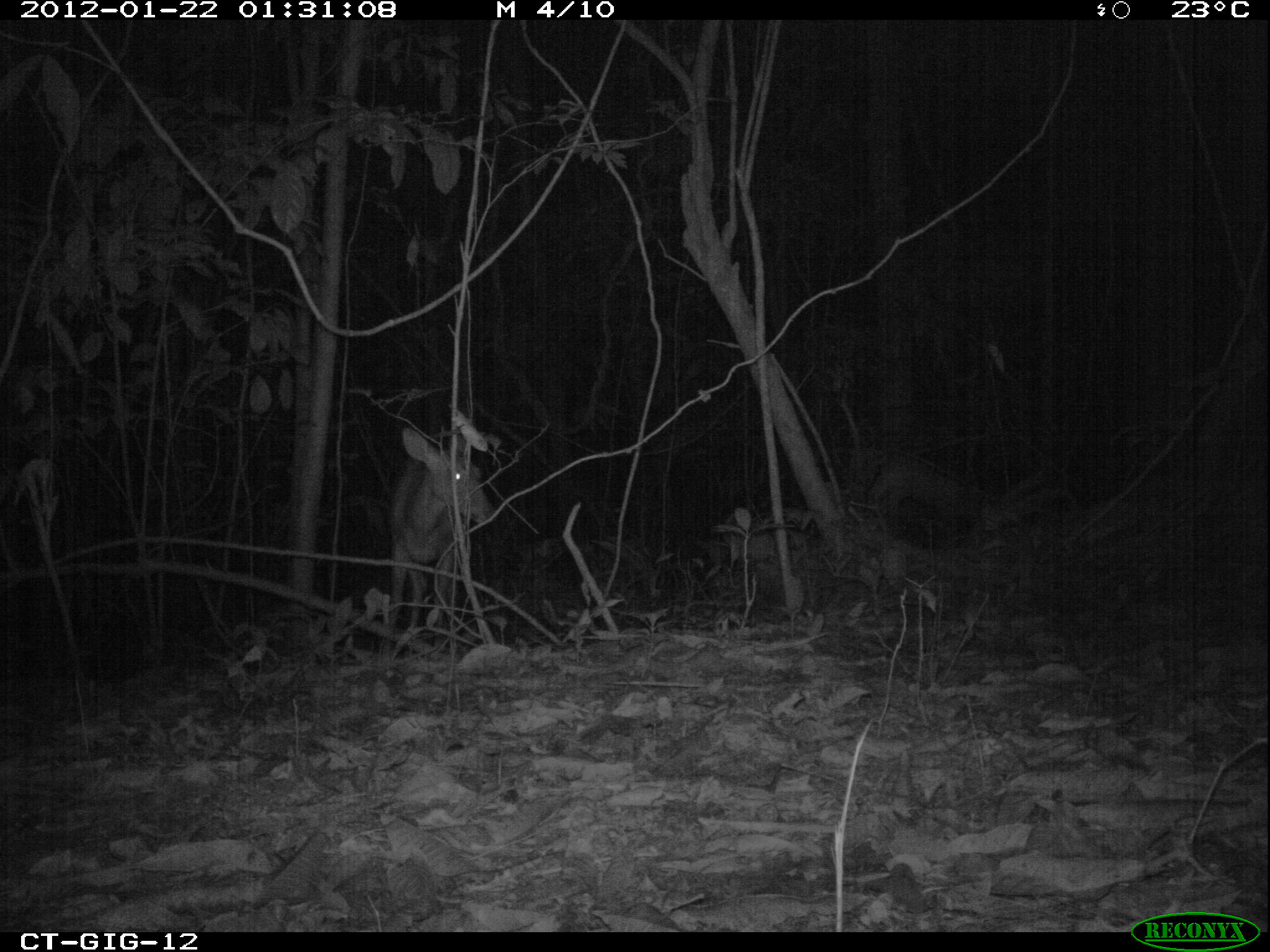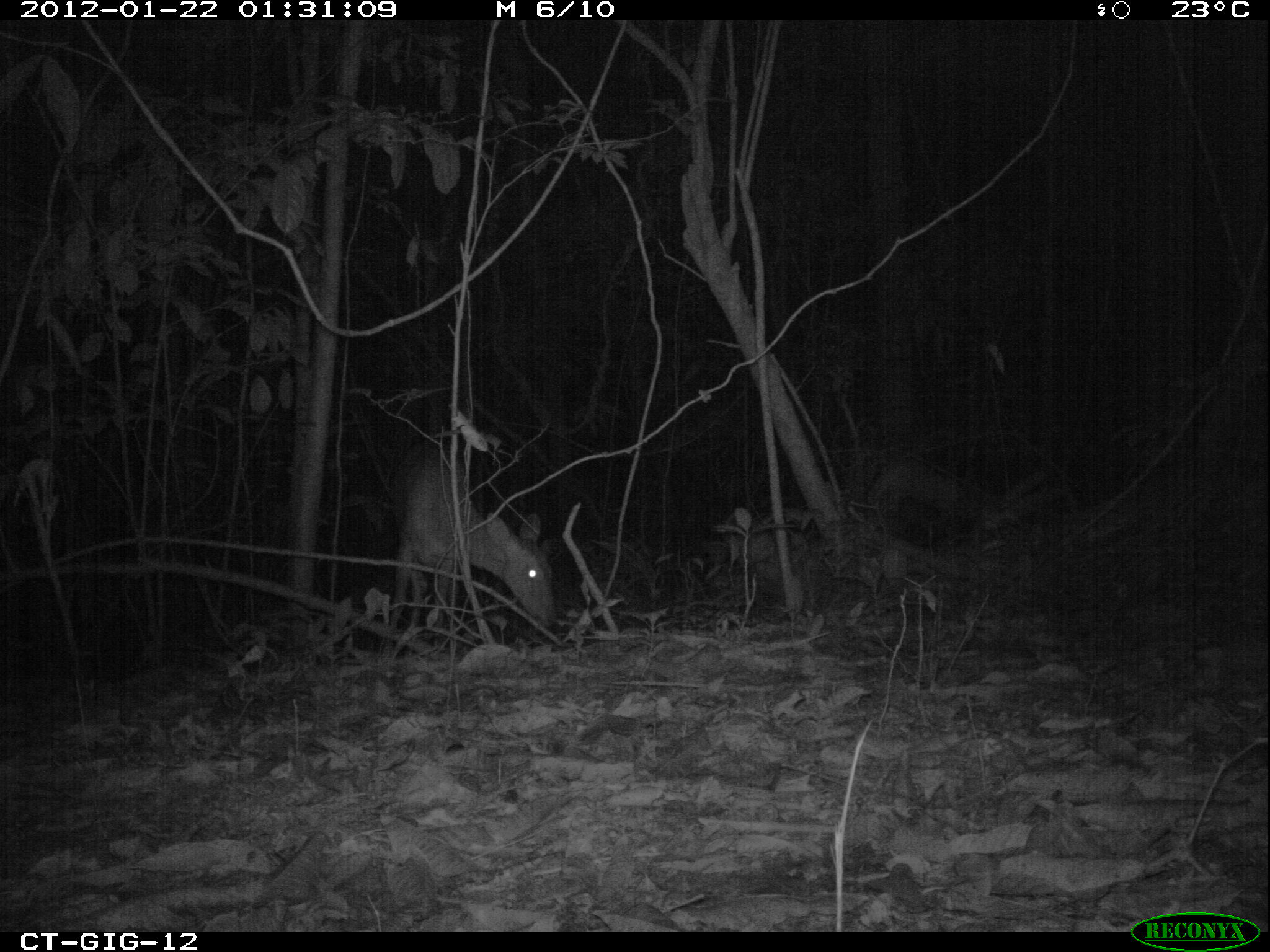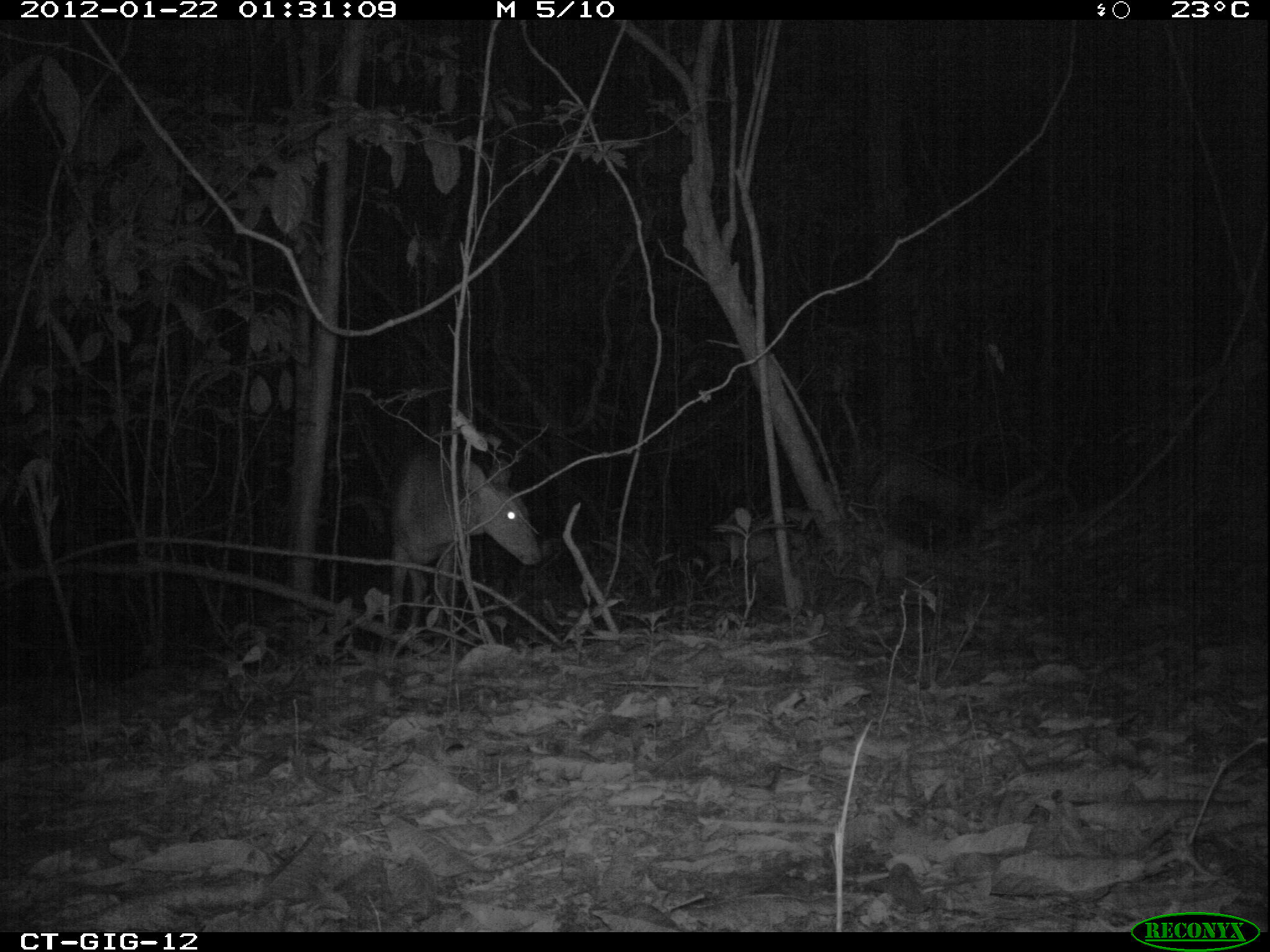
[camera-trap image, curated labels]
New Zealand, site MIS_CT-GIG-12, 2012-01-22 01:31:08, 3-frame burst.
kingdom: Animalia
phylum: Chordata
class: Mammalia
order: Artiodactyla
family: Cervidae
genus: Odocoileus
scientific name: Odocoileus virginianus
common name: white-tailed deer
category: white tailed deer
White tailed deer (white-tailed deer) (Odocoileus virginianus).